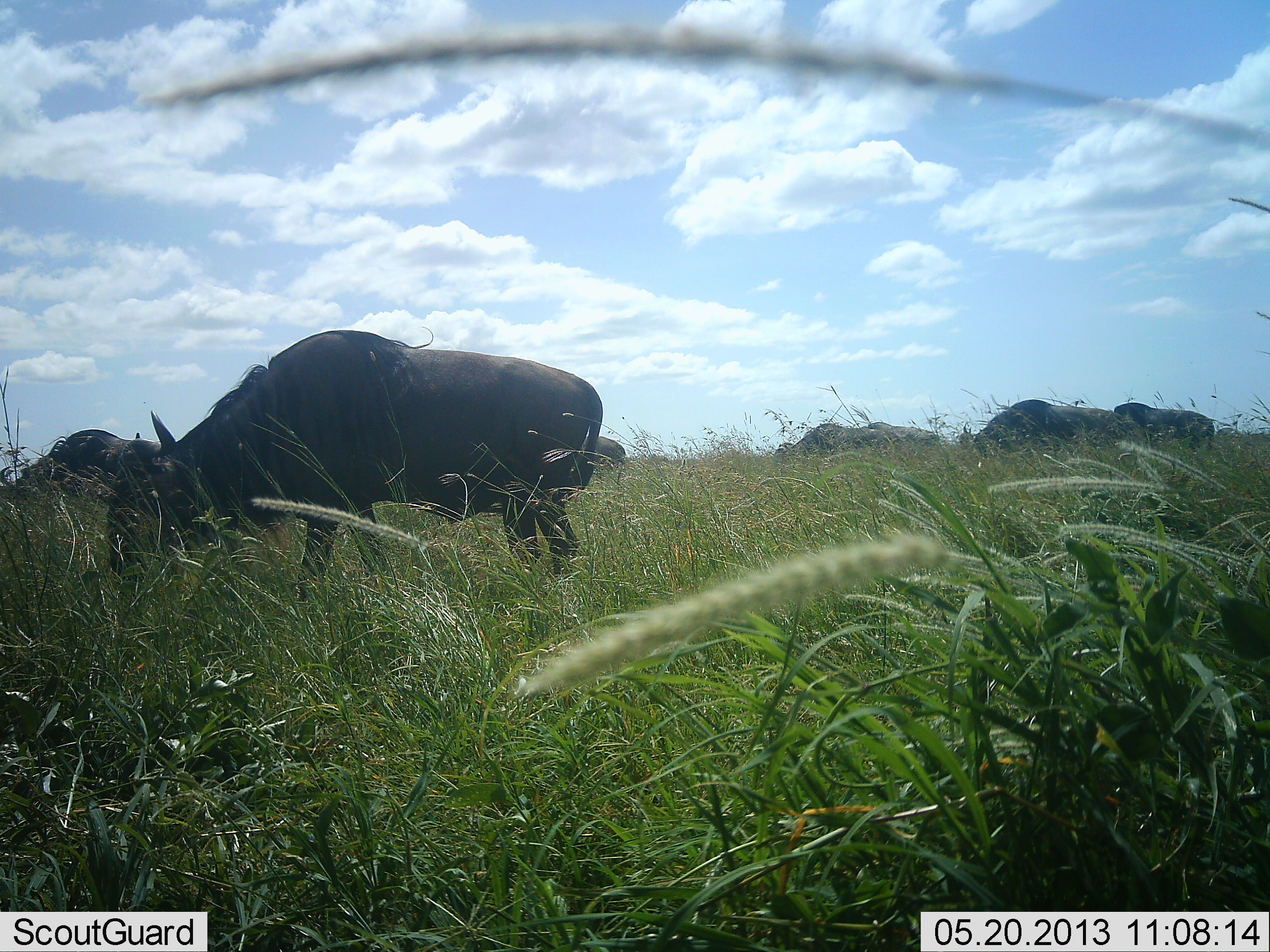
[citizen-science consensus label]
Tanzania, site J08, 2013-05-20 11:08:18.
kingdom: Animalia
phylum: Chordata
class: Mammalia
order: Artiodactyla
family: Bovidae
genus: Connochaetes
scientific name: Connochaetes taurinus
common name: blue wildebeest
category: wildebeest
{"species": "wildebeest (blue wildebeest) (Connochaetes taurinus)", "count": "7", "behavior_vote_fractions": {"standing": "28%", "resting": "6%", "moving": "17%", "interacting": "0%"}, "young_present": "0%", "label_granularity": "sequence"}